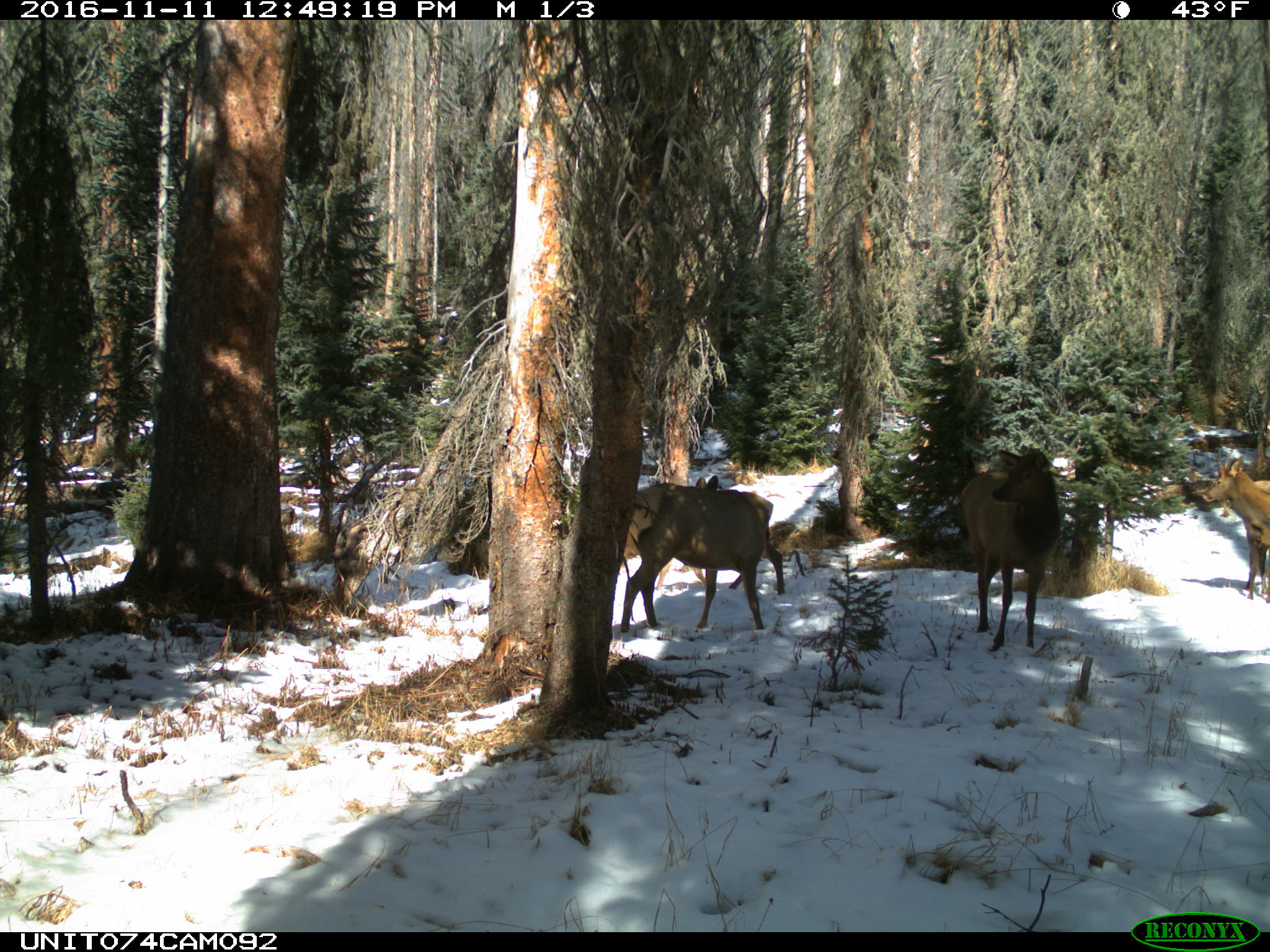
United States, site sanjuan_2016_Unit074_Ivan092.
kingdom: Animalia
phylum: Chordata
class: Mammalia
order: Artiodactyla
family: Cervidae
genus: Cervus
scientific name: Cervus elaphus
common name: red deer